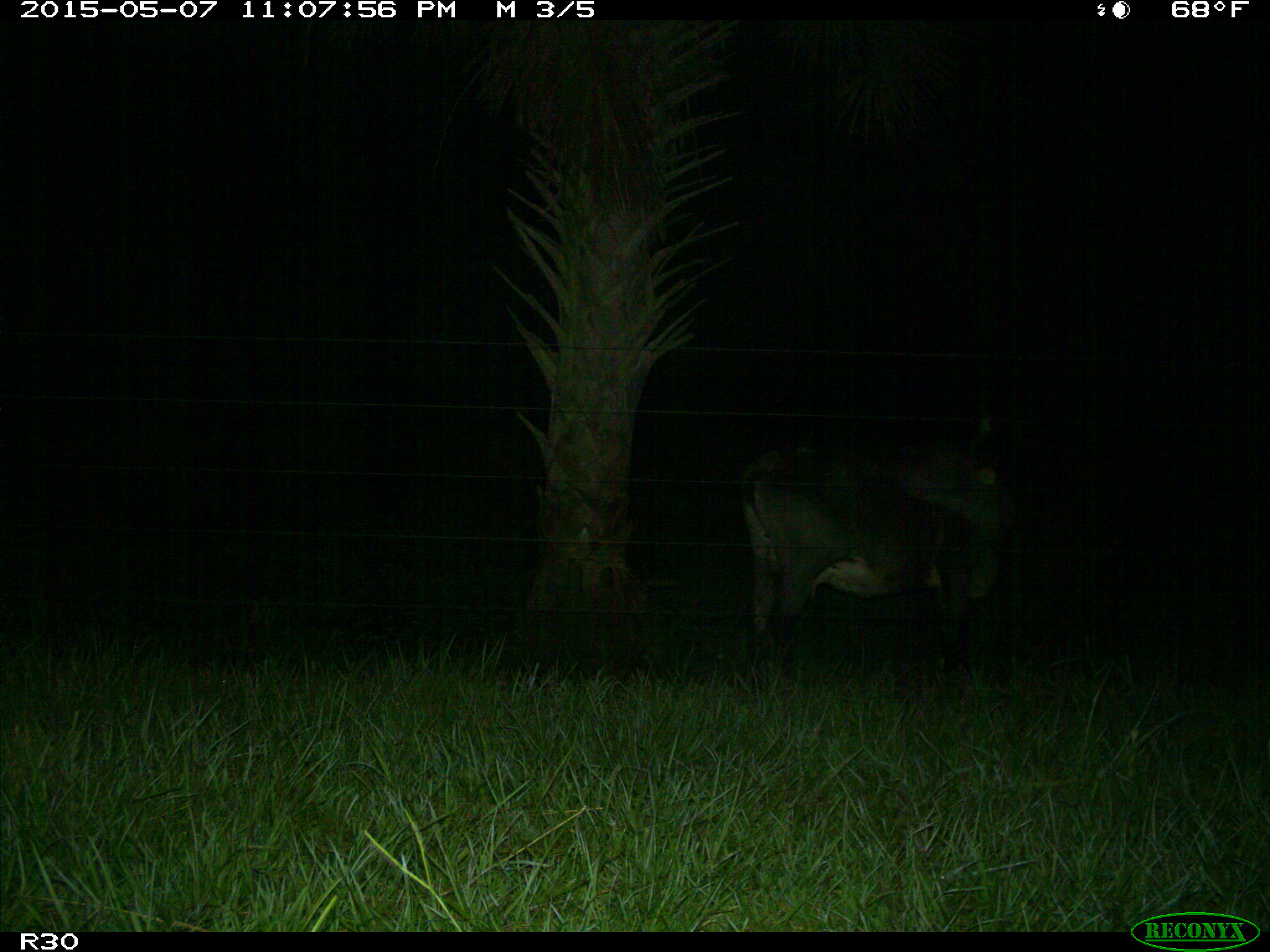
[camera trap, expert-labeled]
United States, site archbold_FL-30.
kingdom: Animalia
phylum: Chordata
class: Mammalia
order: Artiodactyla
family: Bovidae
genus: Bos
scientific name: Bos taurus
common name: domestic cow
Bos taurus (domestic cow).